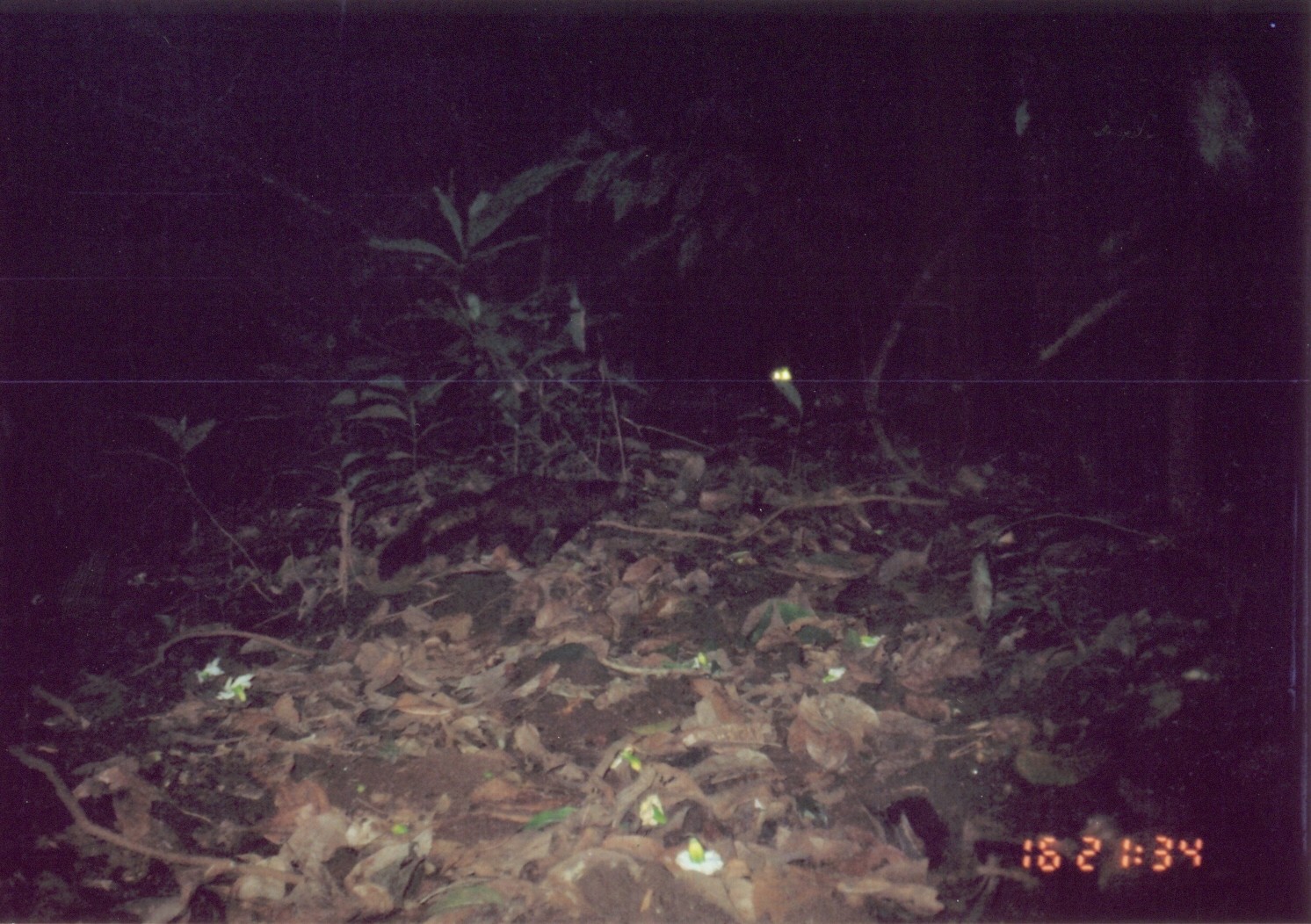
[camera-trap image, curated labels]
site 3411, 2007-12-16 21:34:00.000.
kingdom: Animalia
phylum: Chordata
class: Mammalia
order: Carnivora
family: Herpestidae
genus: Bdeogale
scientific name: Bdeogale crassicauda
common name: bushy-tailed mongoose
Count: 1.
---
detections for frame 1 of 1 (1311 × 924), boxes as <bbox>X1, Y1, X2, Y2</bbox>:
bdeogale crassicauda: <bbox>373, 472, 638, 583</bbox>